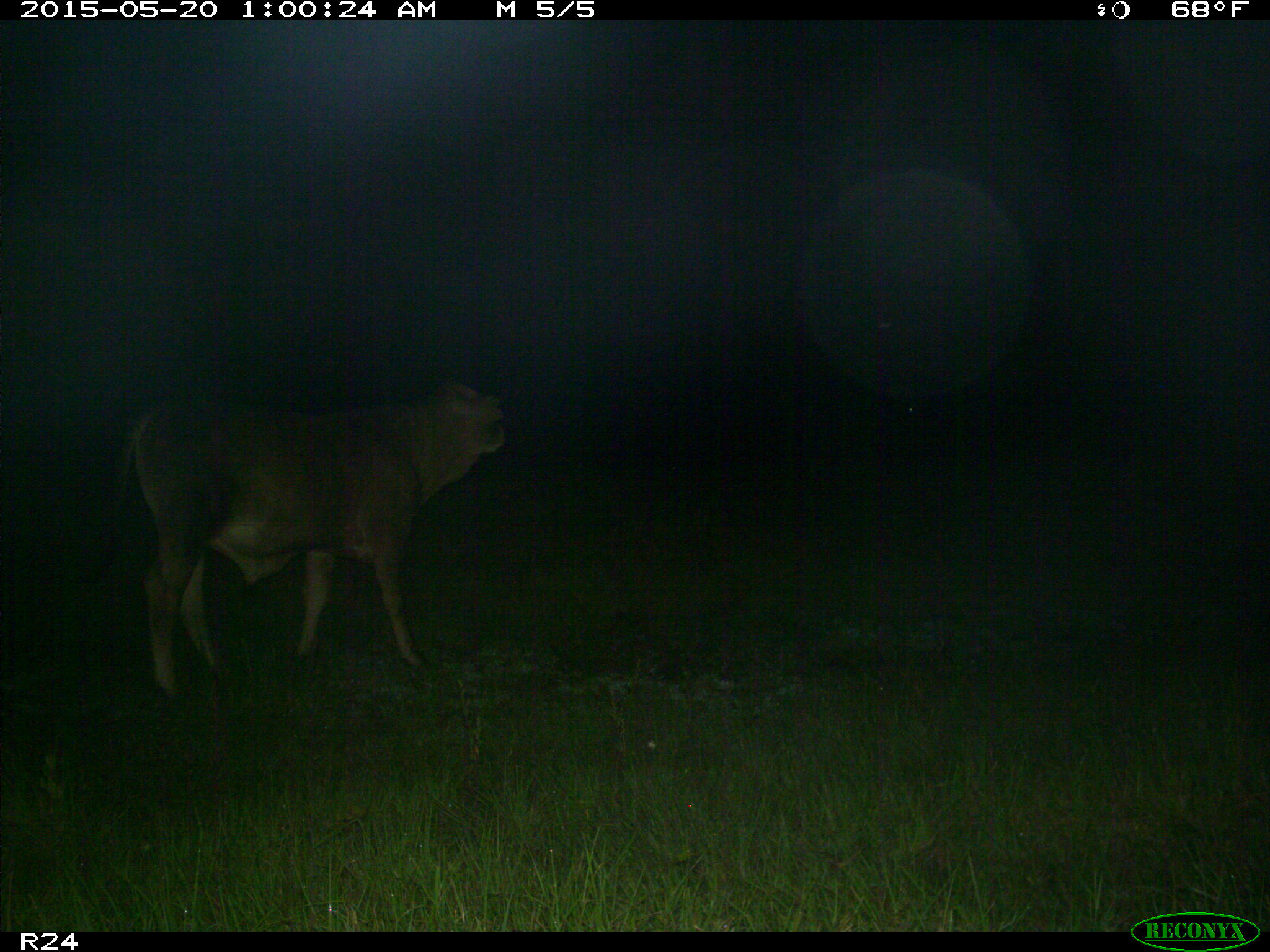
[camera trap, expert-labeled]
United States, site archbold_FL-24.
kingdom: Animalia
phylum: Chordata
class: Mammalia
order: Artiodactyla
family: Bovidae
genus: Bos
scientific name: Bos taurus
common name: domestic cow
Bos taurus (domestic cow).